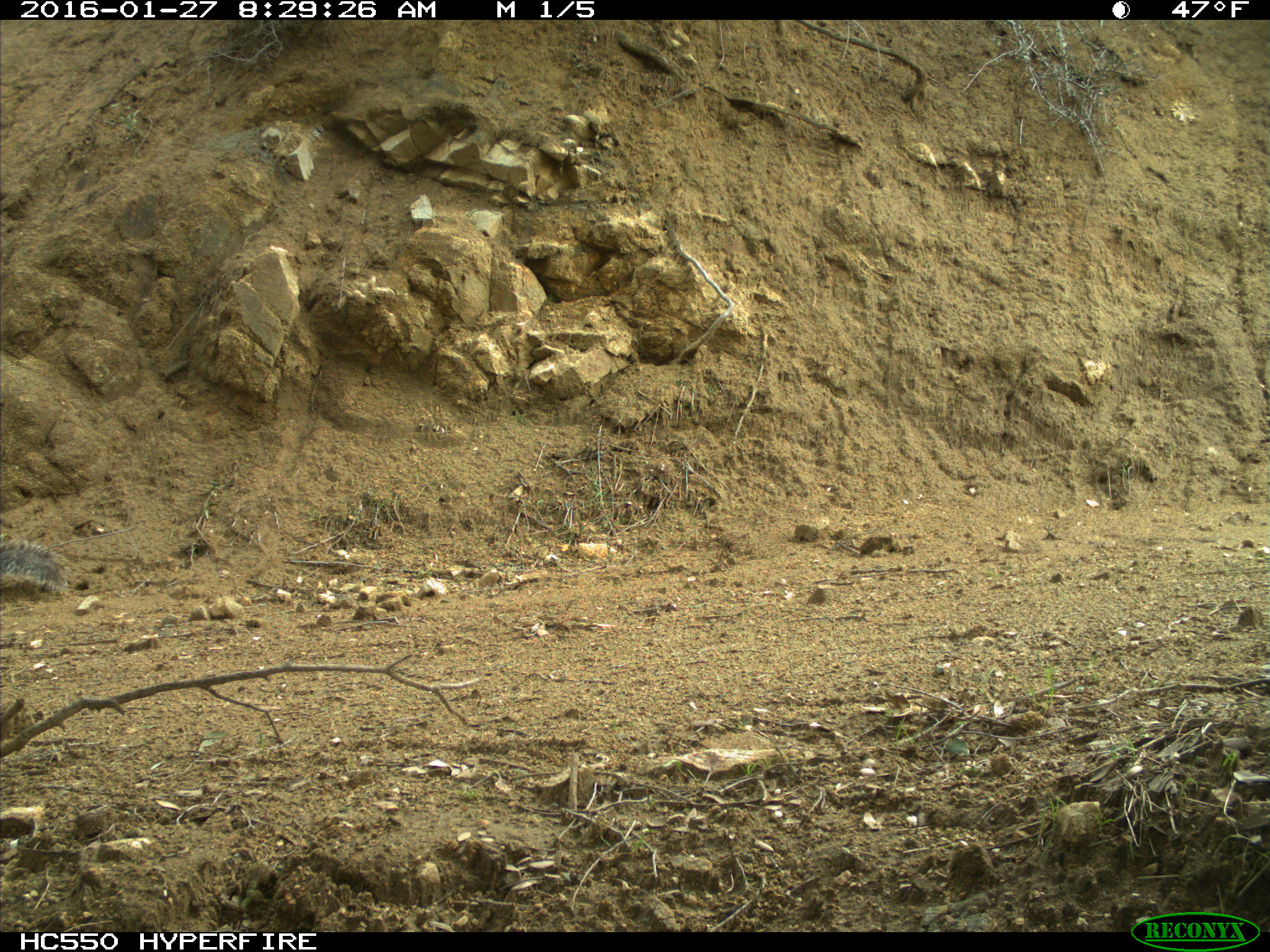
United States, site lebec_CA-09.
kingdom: Animalia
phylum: Chordata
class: Mammalia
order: Rodentia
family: Sciuridae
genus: Sciurus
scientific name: Sciurus carolinensis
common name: eastern gray squirrel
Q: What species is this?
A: Sciurus carolinensis (eastern gray squirrel).